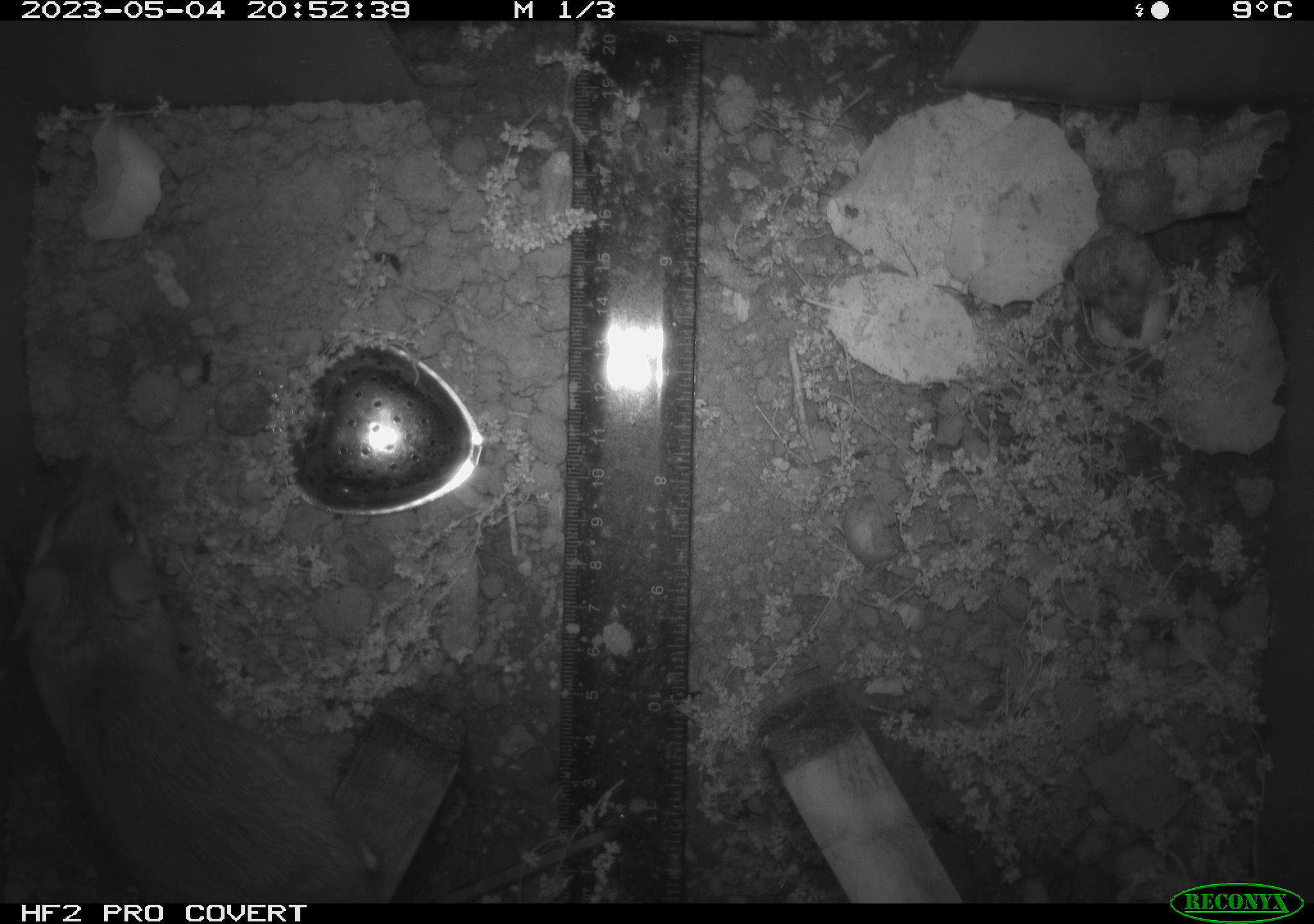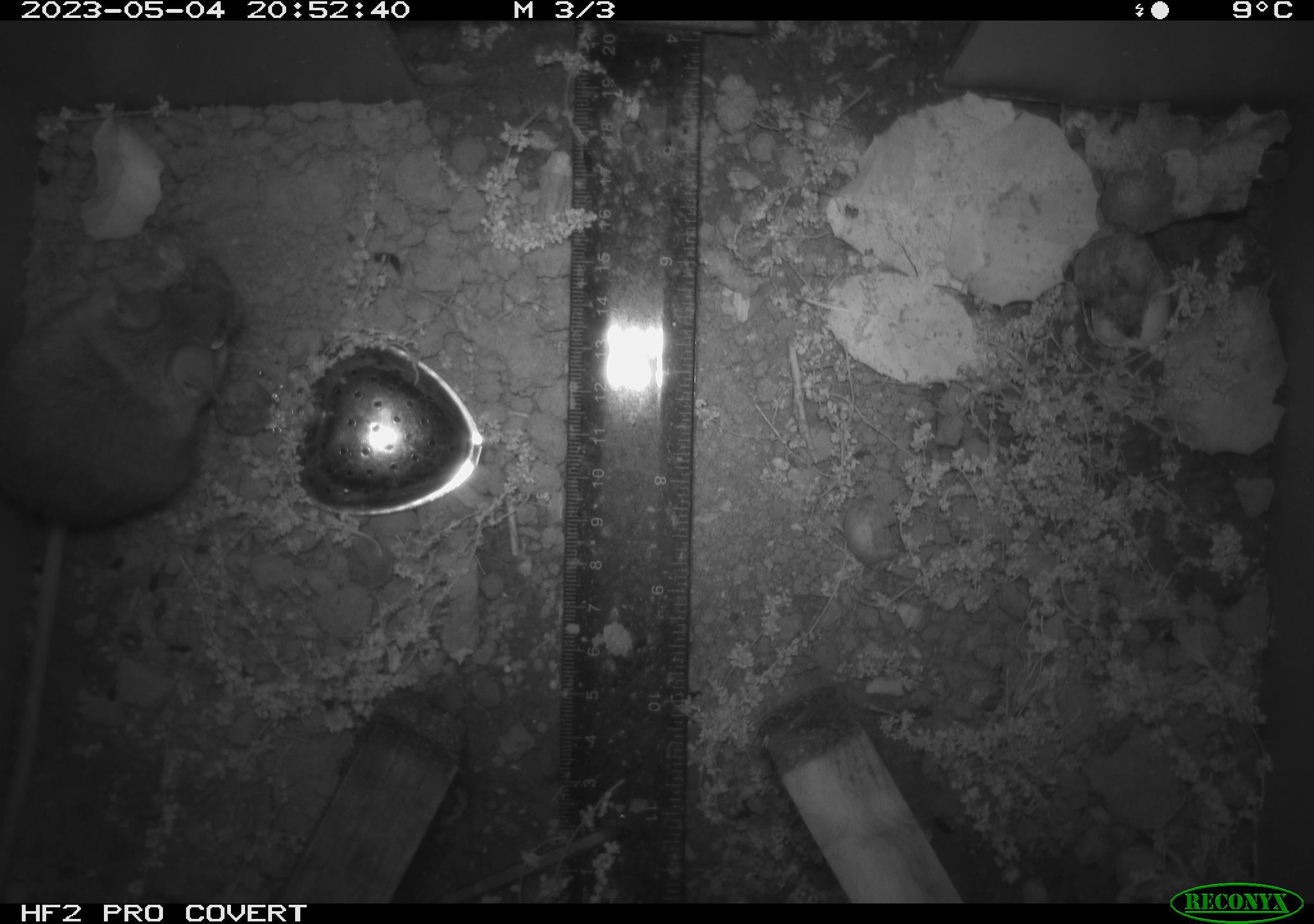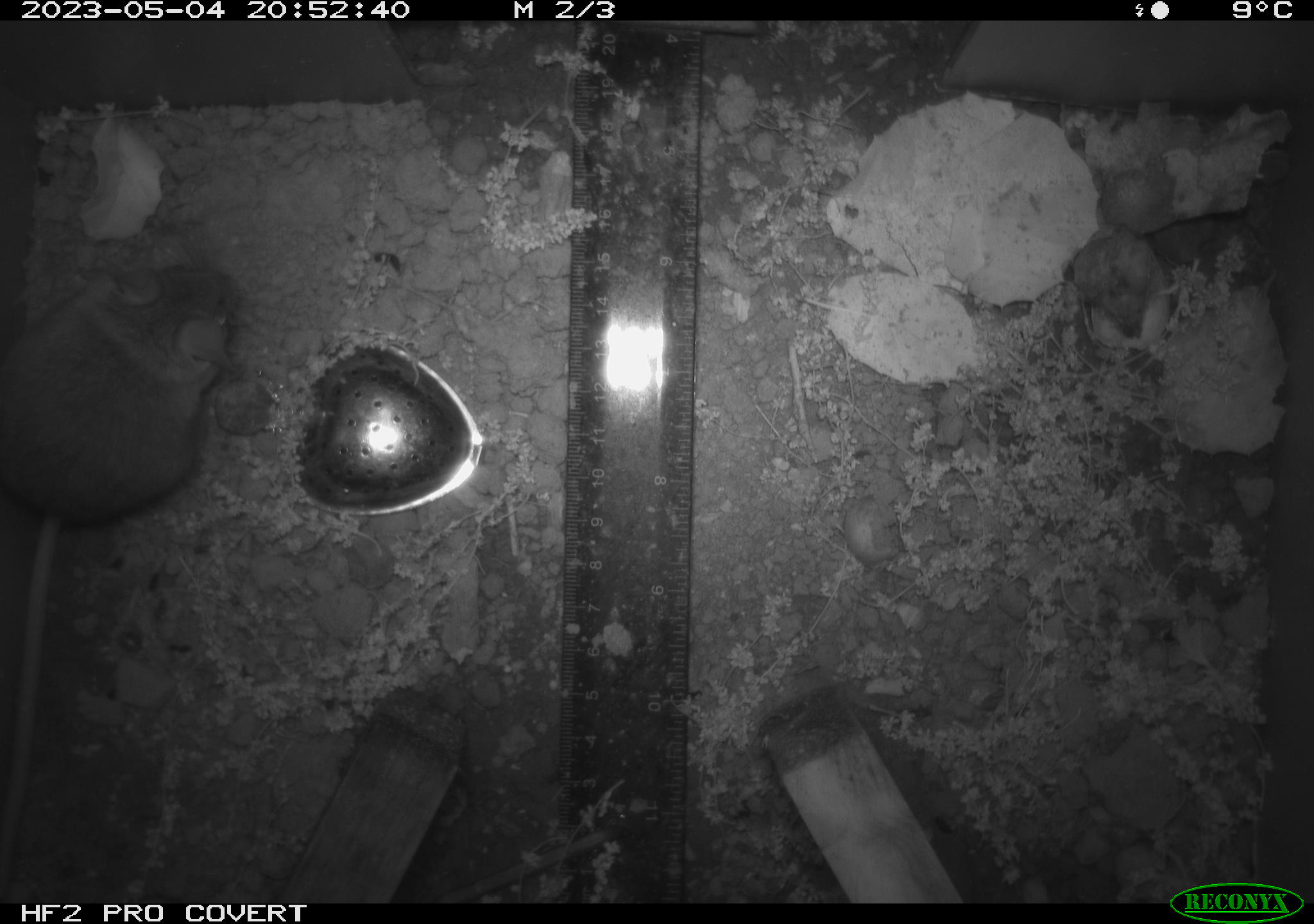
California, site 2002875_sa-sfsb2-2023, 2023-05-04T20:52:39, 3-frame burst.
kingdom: Animalia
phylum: Chordata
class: Mammalia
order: Rodentia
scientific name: Rodentia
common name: mouse species